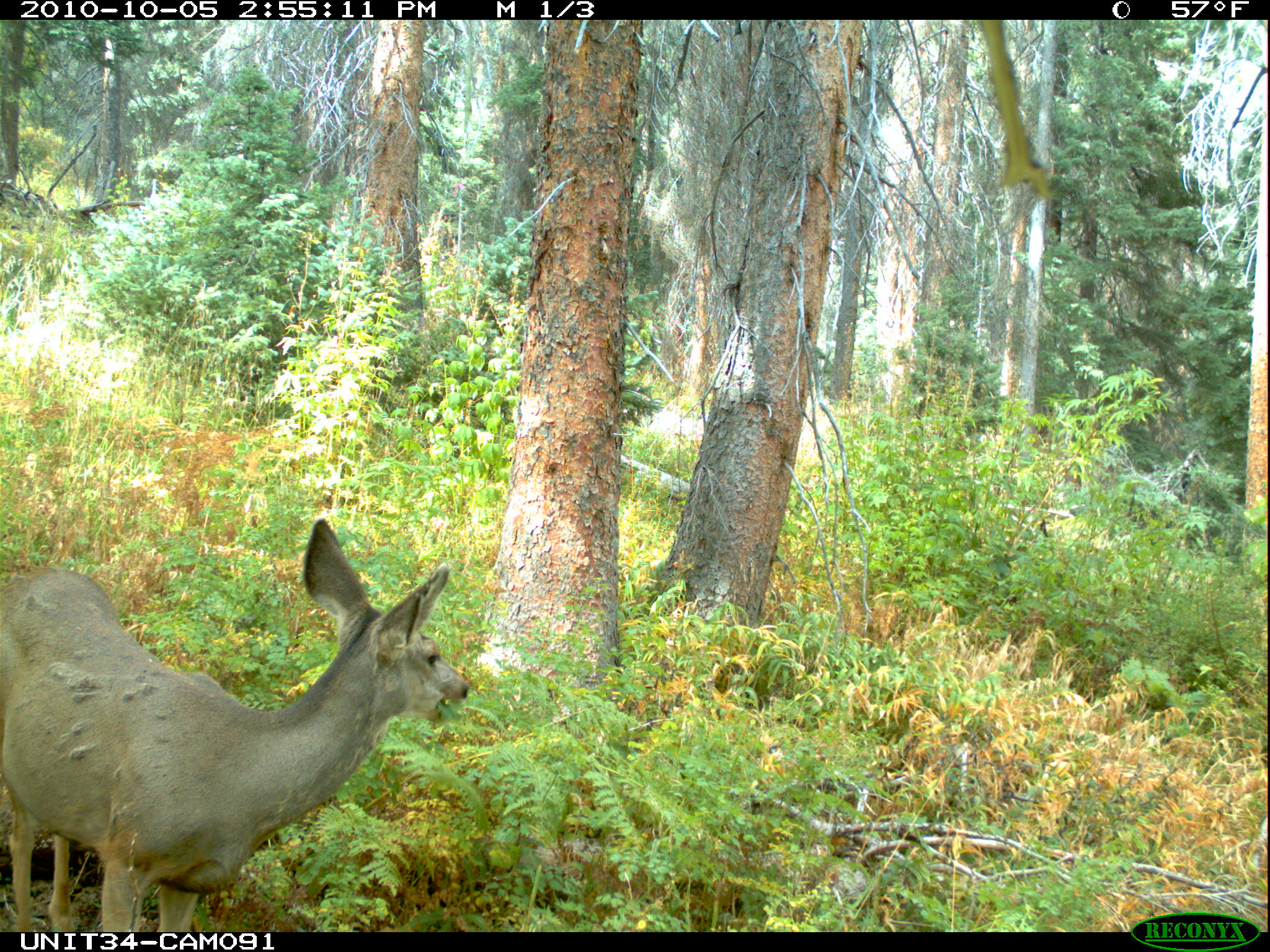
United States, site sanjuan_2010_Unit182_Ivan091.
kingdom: Animalia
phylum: Chordata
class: Mammalia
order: Artiodactyla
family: Cervidae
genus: Odocoileus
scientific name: Odocoileus hemionus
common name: mule deer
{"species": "Odocoileus hemionus (mule deer)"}